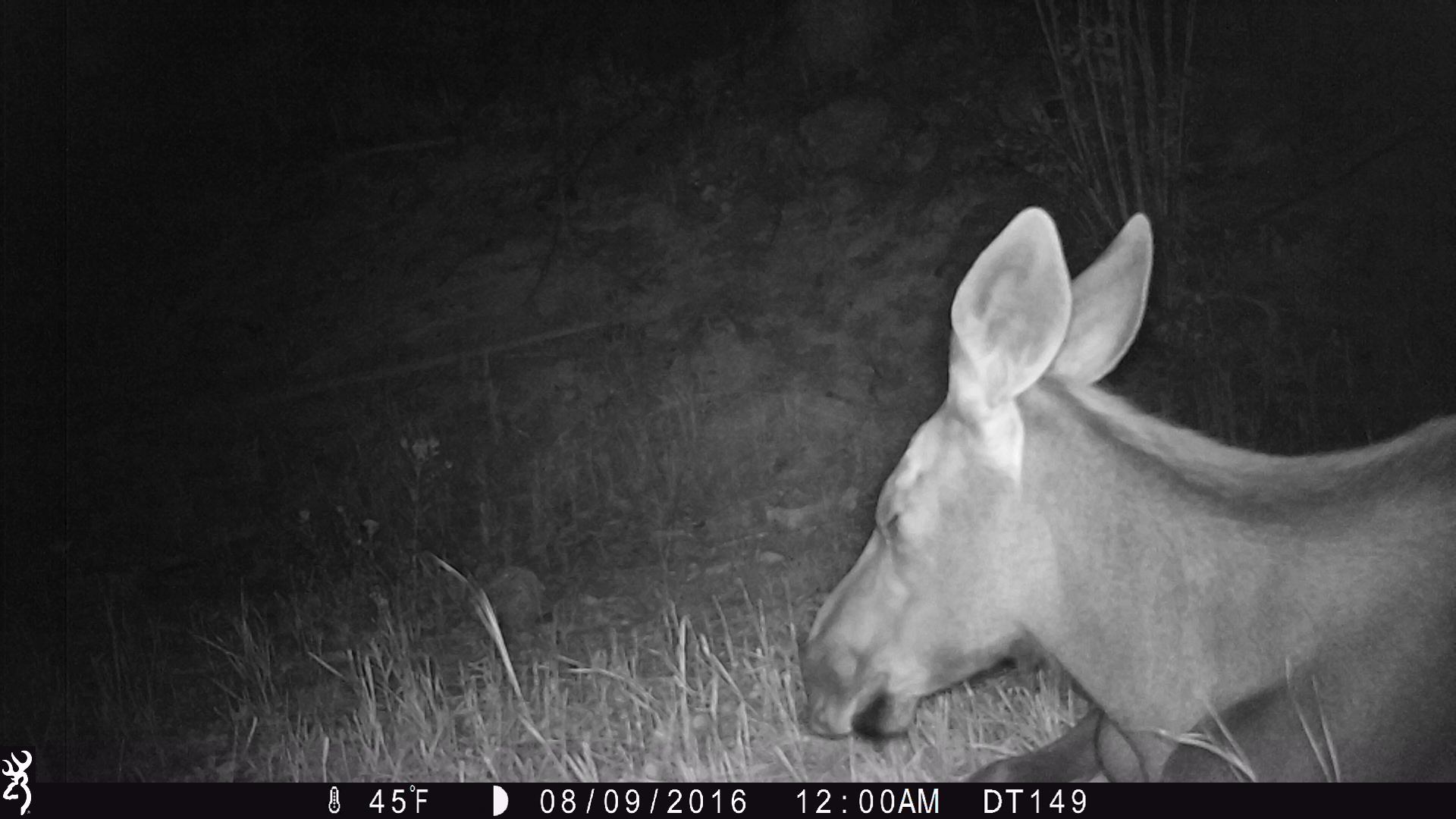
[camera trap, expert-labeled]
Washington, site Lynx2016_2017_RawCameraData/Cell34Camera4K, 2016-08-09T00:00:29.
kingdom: Animalia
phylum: Chordata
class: Mammalia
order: Artiodactyla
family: Cervidae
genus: Alces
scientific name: Alces alces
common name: moose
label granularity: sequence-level